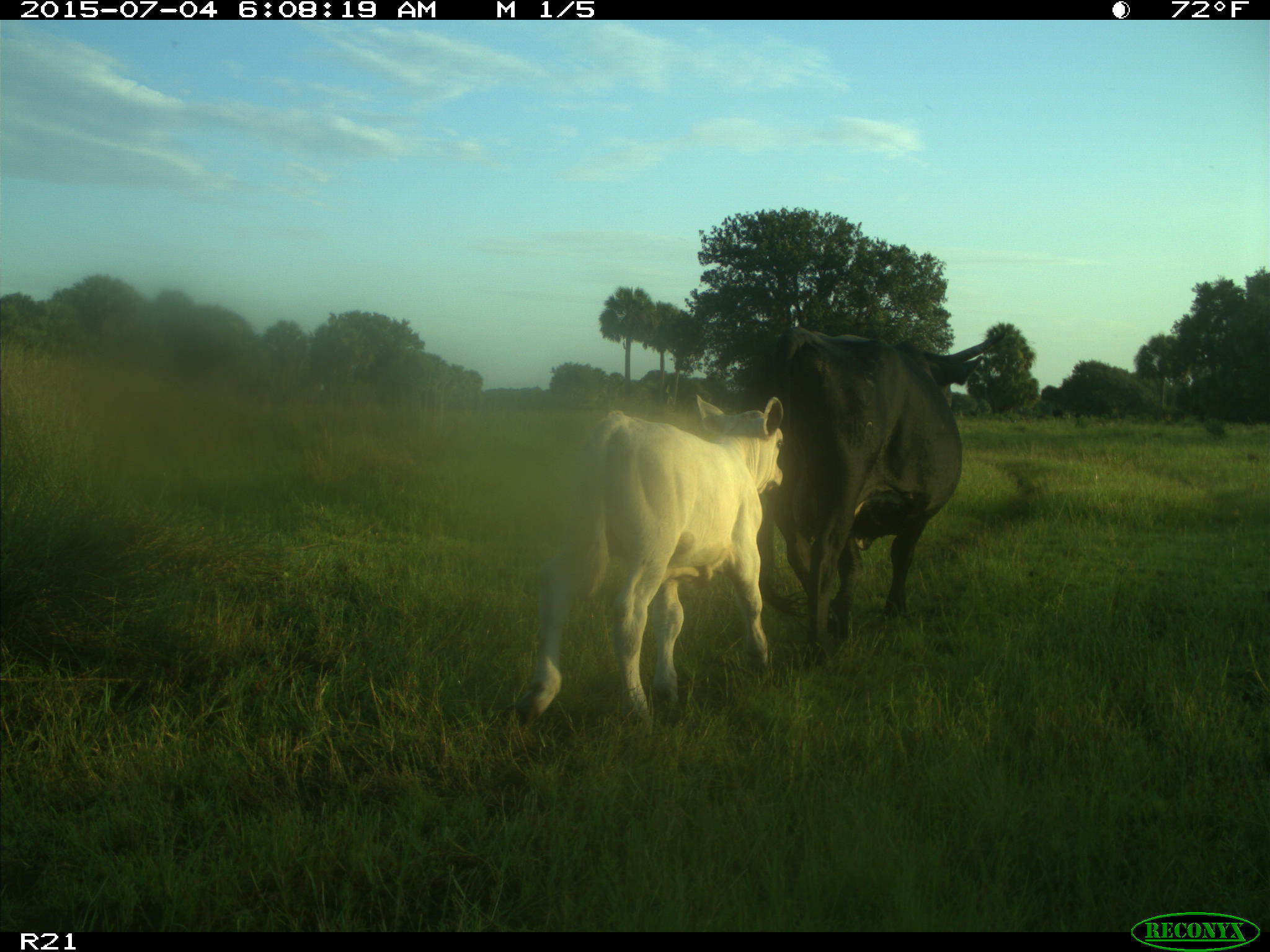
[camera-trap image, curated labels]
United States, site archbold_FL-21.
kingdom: Animalia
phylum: Chordata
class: Mammalia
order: Artiodactyla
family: Bovidae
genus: Bos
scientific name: Bos taurus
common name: domestic cow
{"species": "Bos taurus (domestic cow)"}